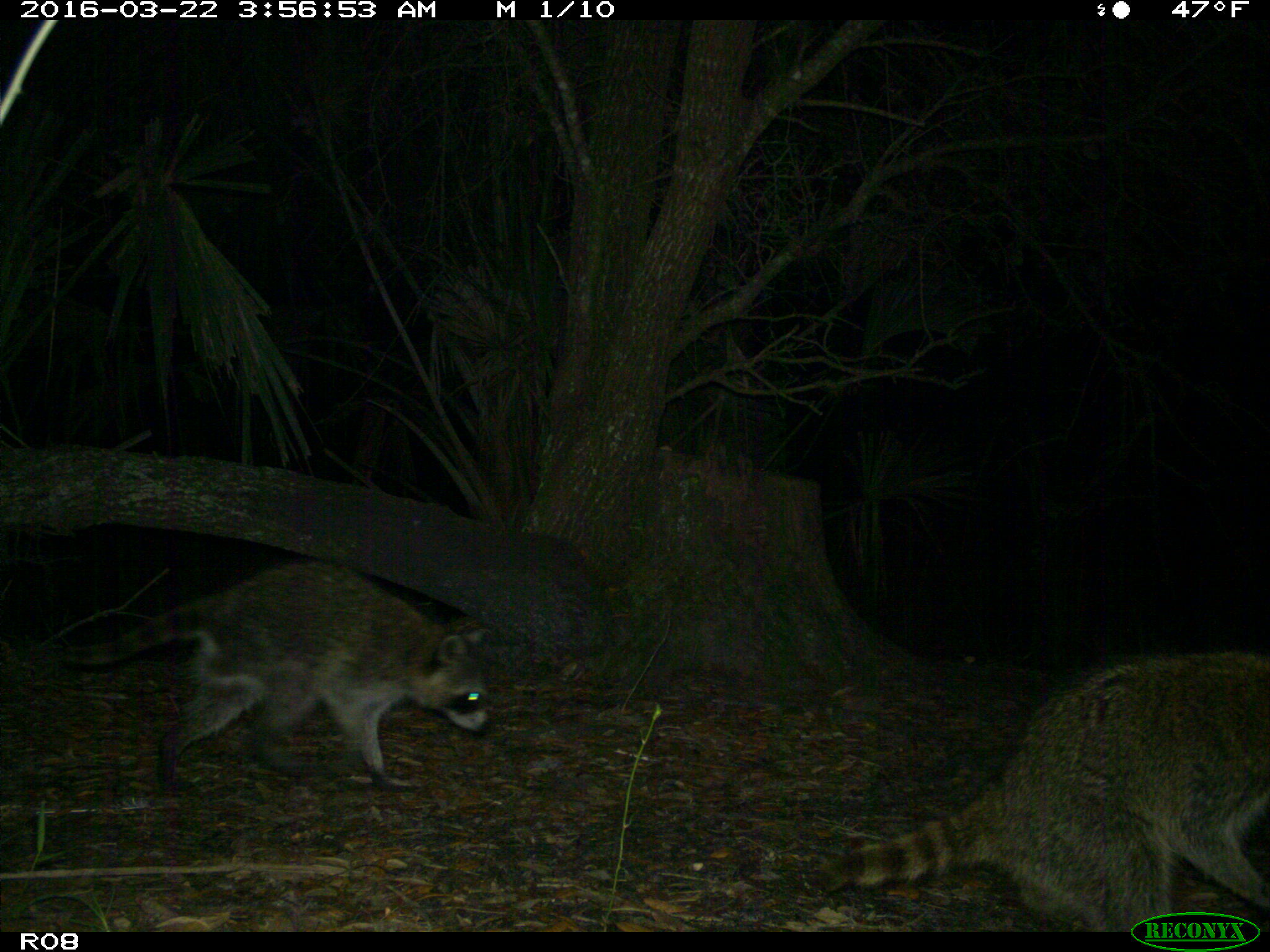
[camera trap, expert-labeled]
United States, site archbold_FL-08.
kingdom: Animalia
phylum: Chordata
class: Mammalia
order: Carnivora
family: Procyonidae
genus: Procyon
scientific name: Procyon lotor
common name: common raccoon